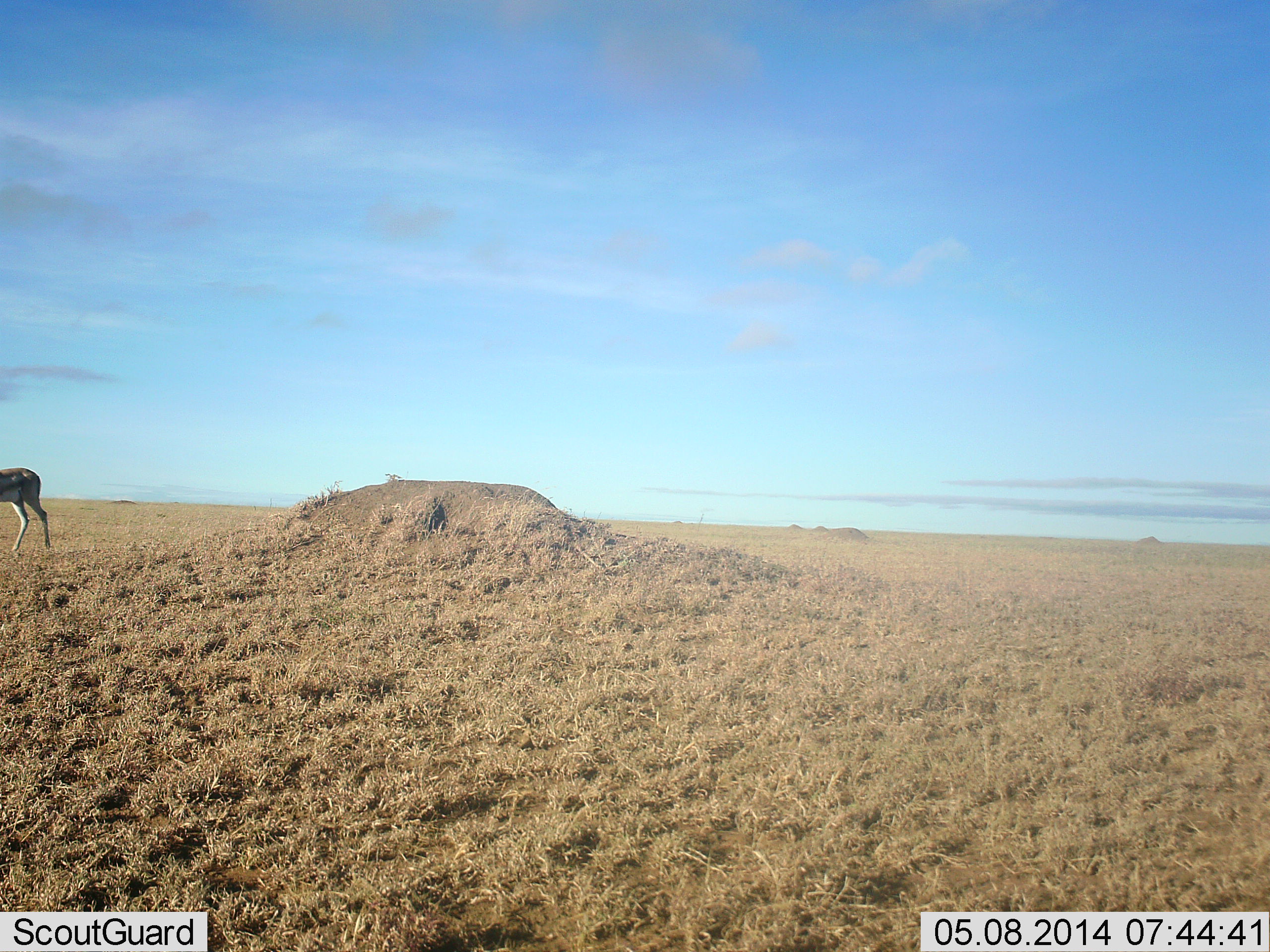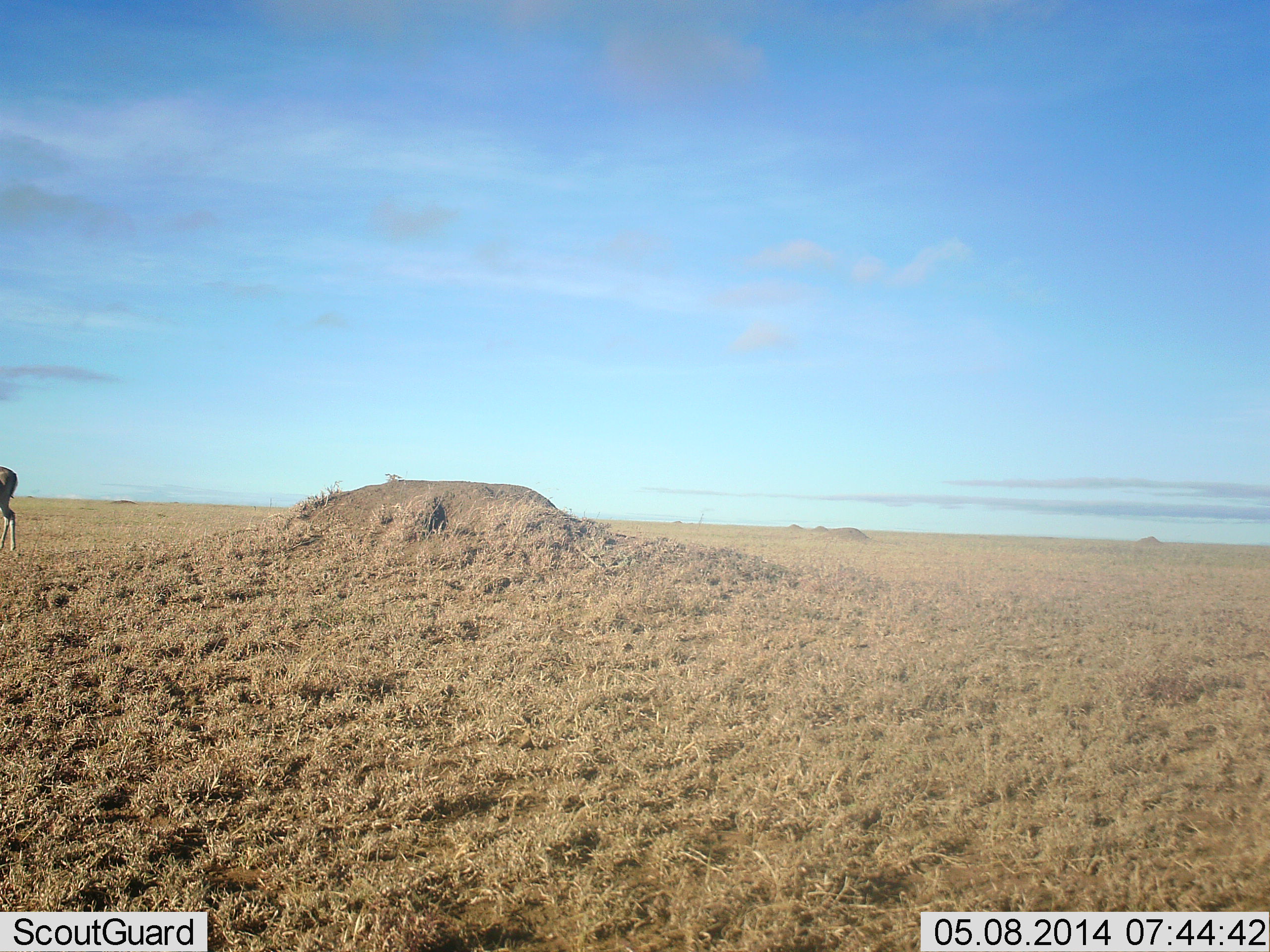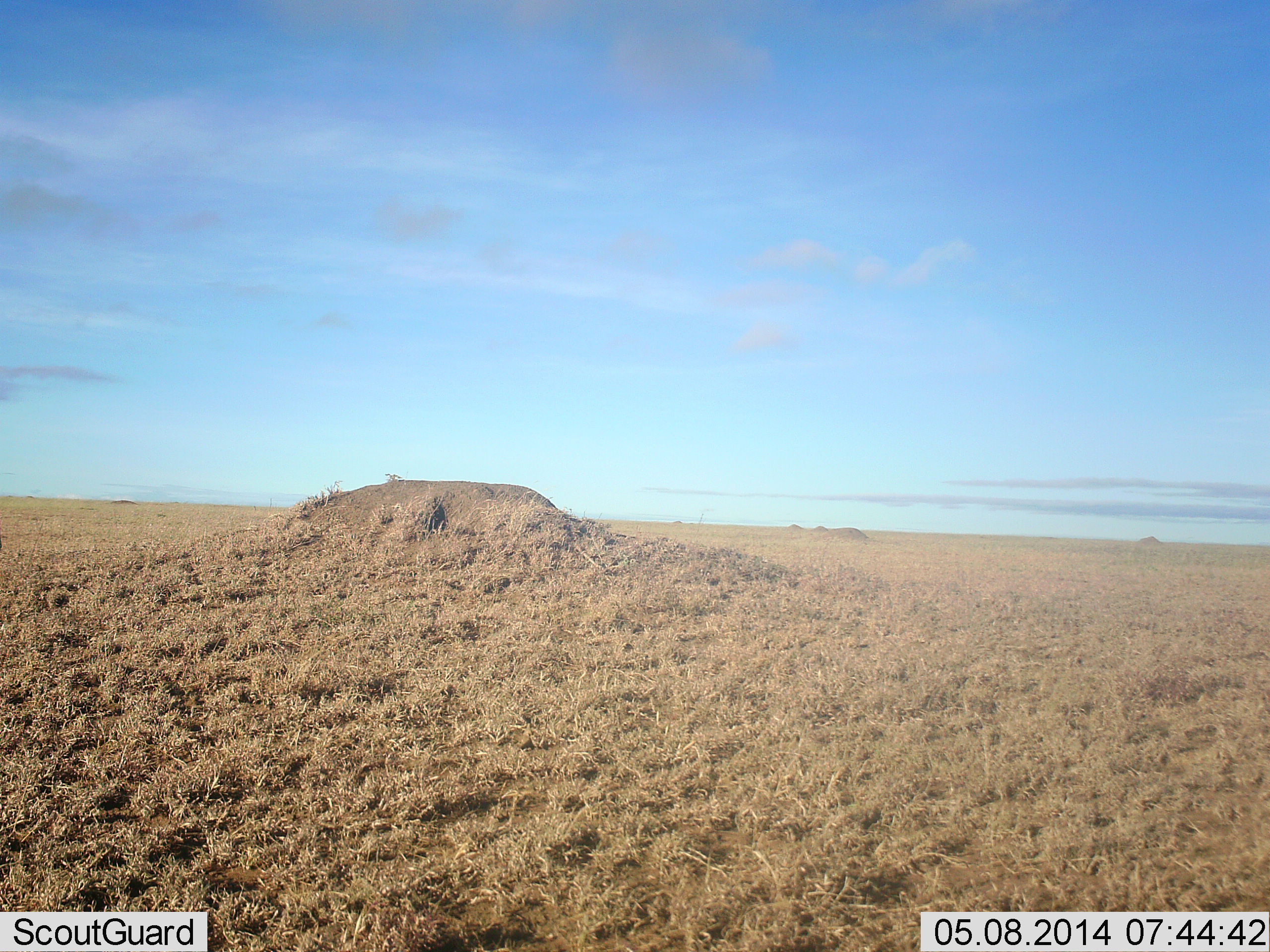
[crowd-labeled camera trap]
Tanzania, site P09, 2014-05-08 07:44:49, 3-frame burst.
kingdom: Animalia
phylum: Chordata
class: Mammalia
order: Artiodactyla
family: Bovidae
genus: Eudorcas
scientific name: Eudorcas thomsonii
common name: thomson's gazelle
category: gazellethomsons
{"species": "gazellethomsons (thomson's gazelle) (Eudorcas thomsonii)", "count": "1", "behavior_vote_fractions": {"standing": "10%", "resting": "0%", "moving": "90%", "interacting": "0%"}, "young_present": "0%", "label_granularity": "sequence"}